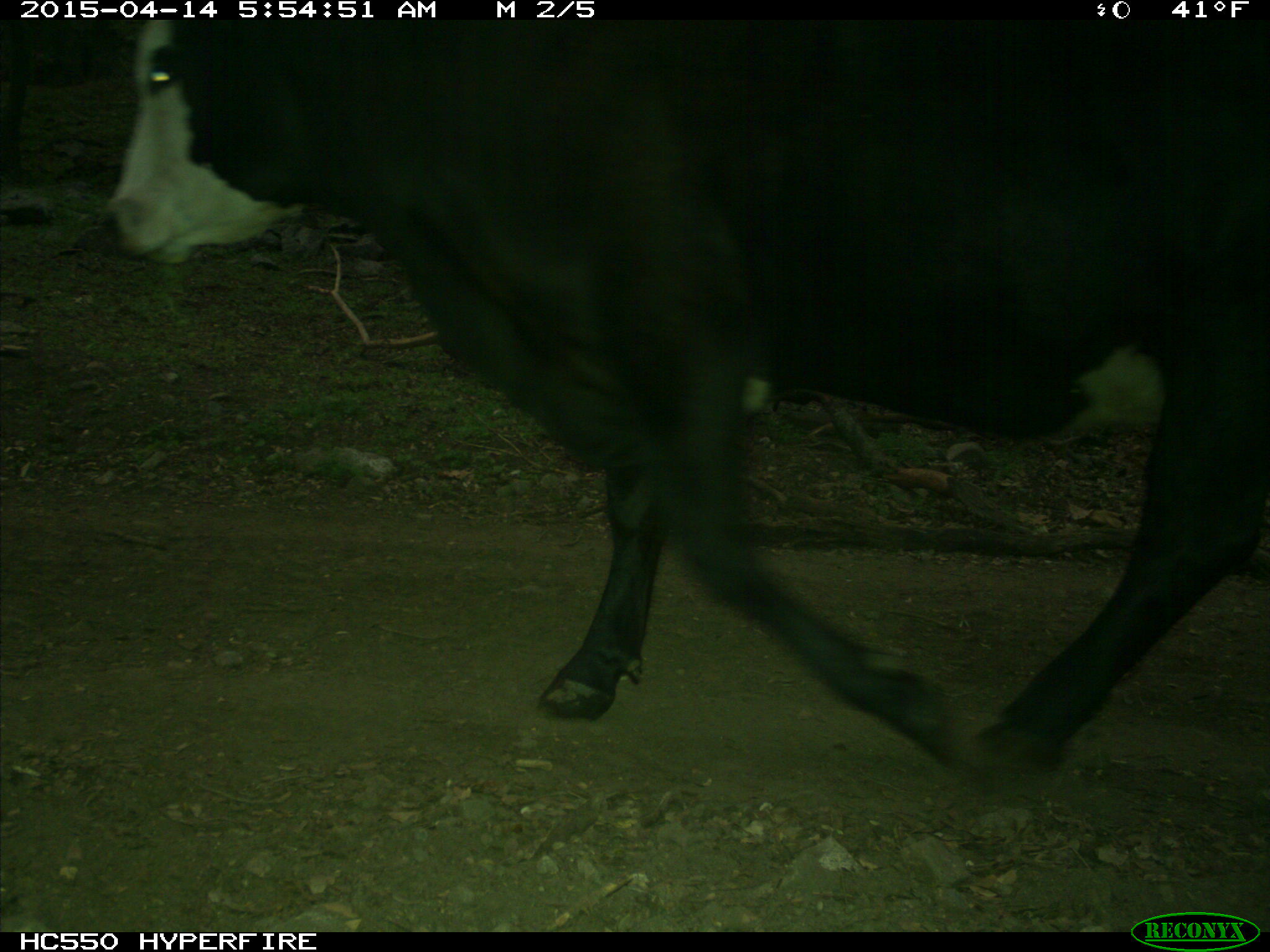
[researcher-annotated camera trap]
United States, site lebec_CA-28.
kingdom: Animalia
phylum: Chordata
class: Mammalia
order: Artiodactyla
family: Bovidae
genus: Bos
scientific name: Bos taurus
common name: domestic cow